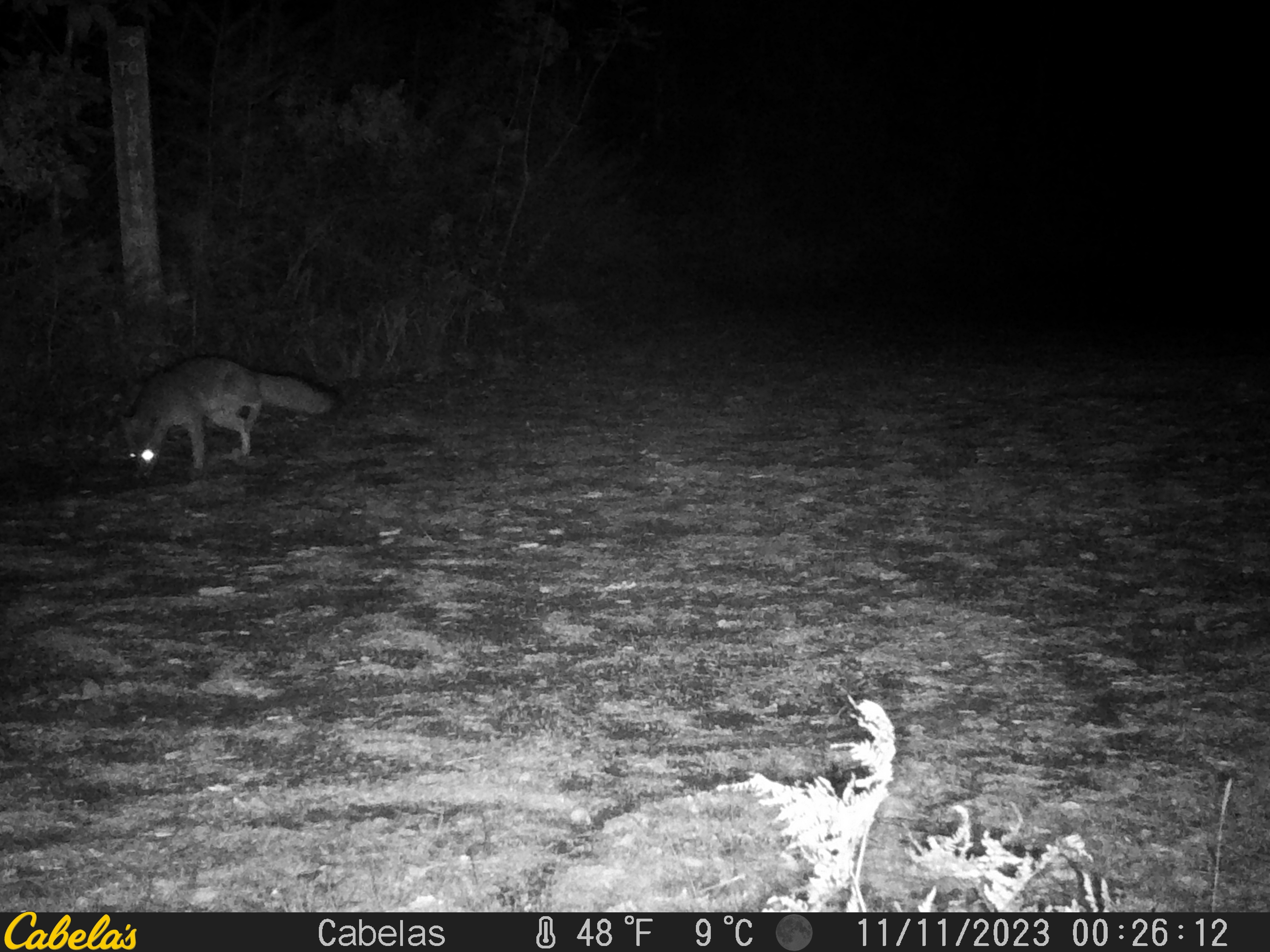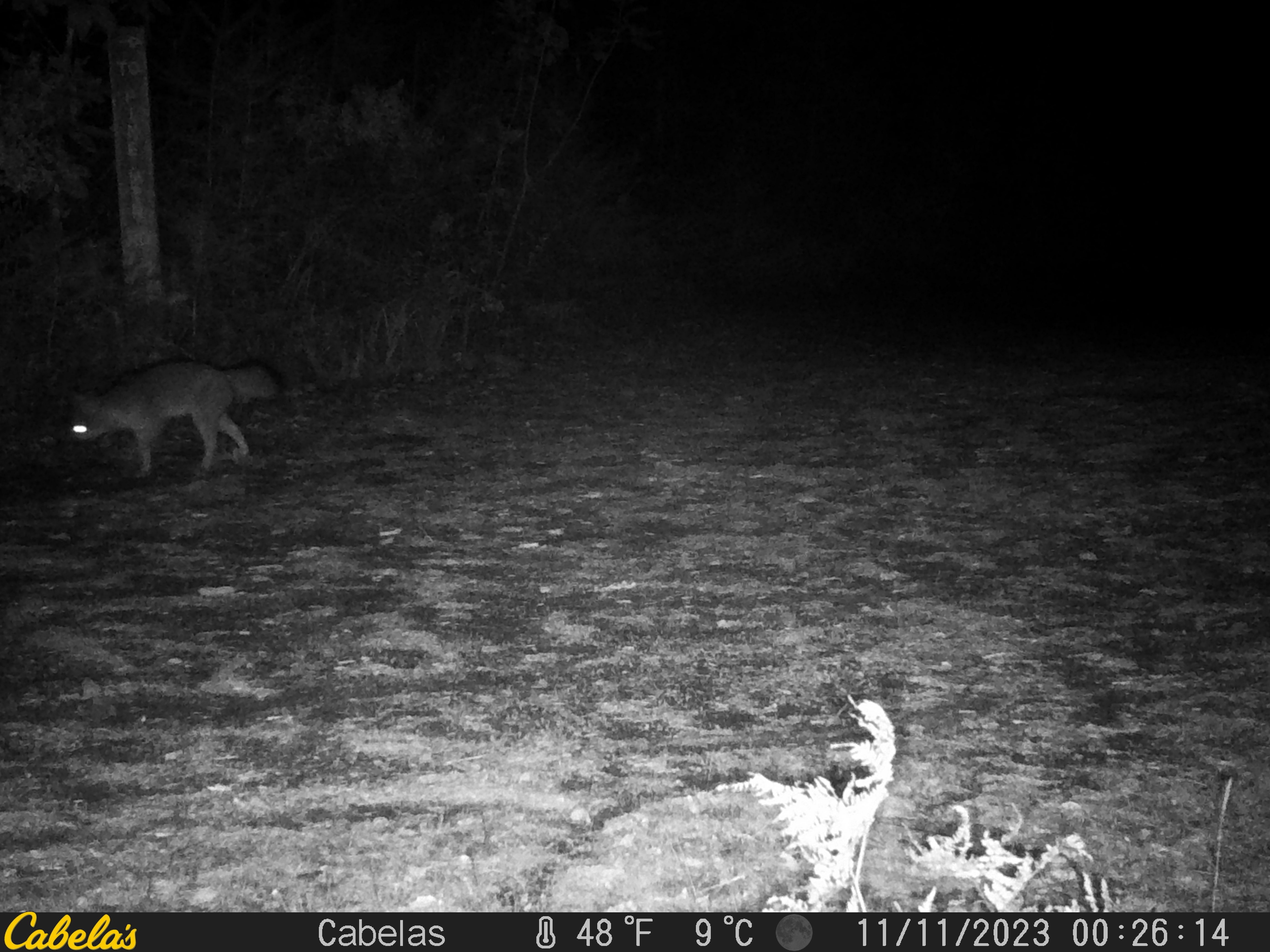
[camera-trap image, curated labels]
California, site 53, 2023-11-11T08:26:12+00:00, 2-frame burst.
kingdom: Animalia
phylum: Chordata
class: Mammalia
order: Carnivora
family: Canidae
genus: Urocyon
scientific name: Urocyon cinereoargenteus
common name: gray fox